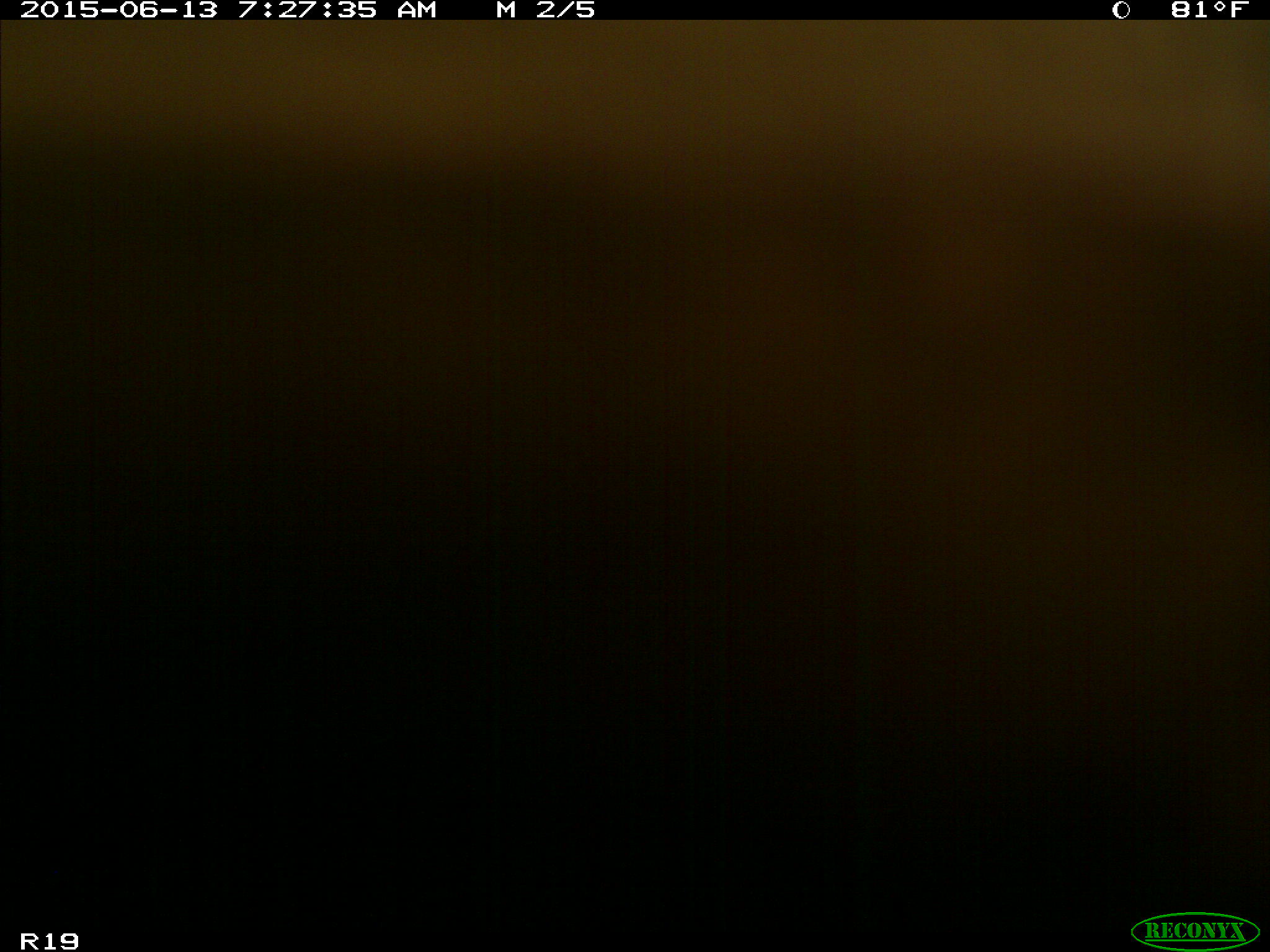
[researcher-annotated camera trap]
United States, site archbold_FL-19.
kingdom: Animalia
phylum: Chordata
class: Mammalia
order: Artiodactyla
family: Bovidae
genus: Bos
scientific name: Bos taurus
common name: domestic cow